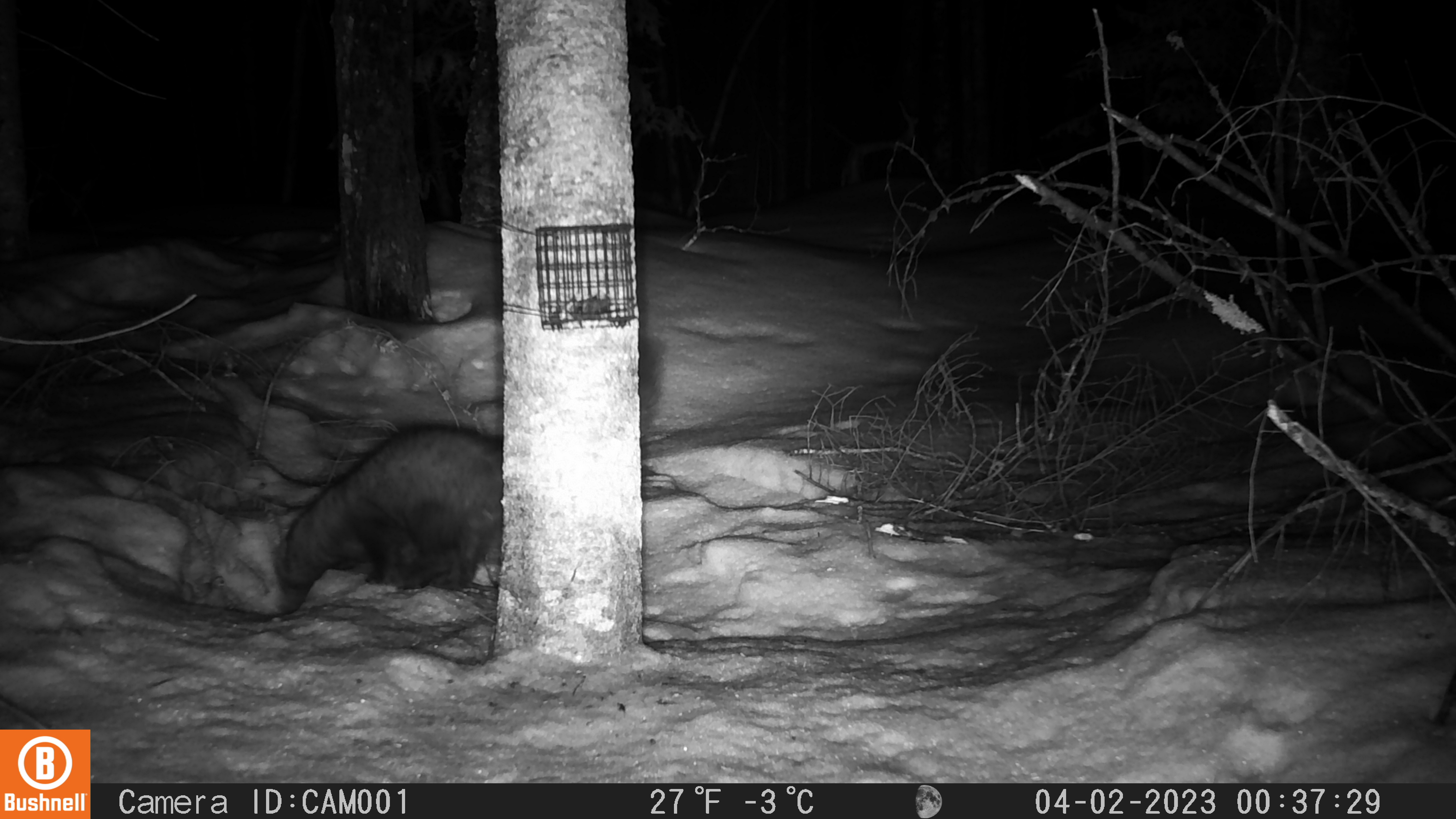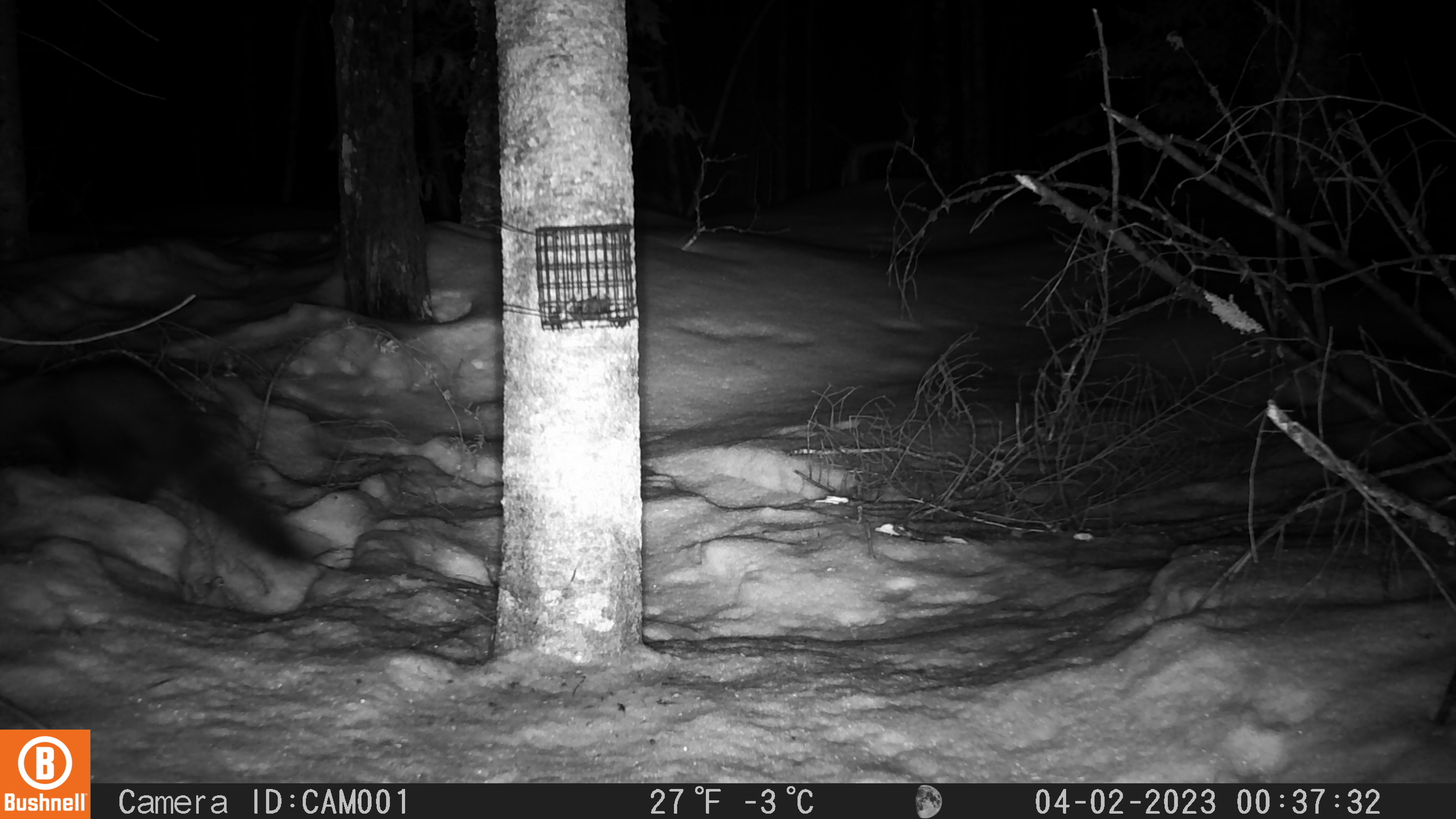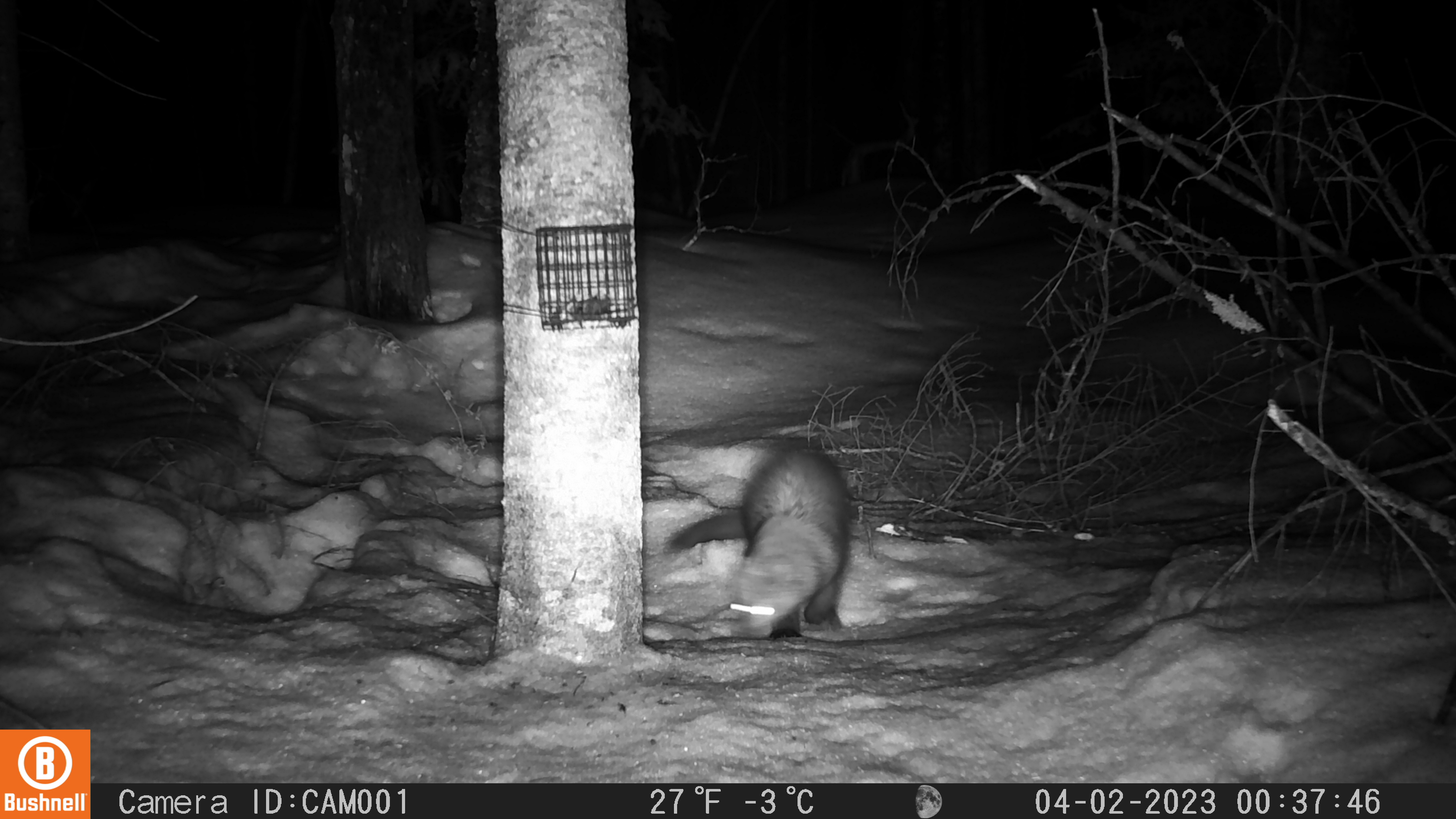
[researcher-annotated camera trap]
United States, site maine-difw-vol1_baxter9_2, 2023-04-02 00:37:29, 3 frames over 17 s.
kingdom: Animalia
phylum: Chordata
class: Mammalia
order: Carnivora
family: Mustelidae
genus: Pekania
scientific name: Pekania pennanti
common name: fisher